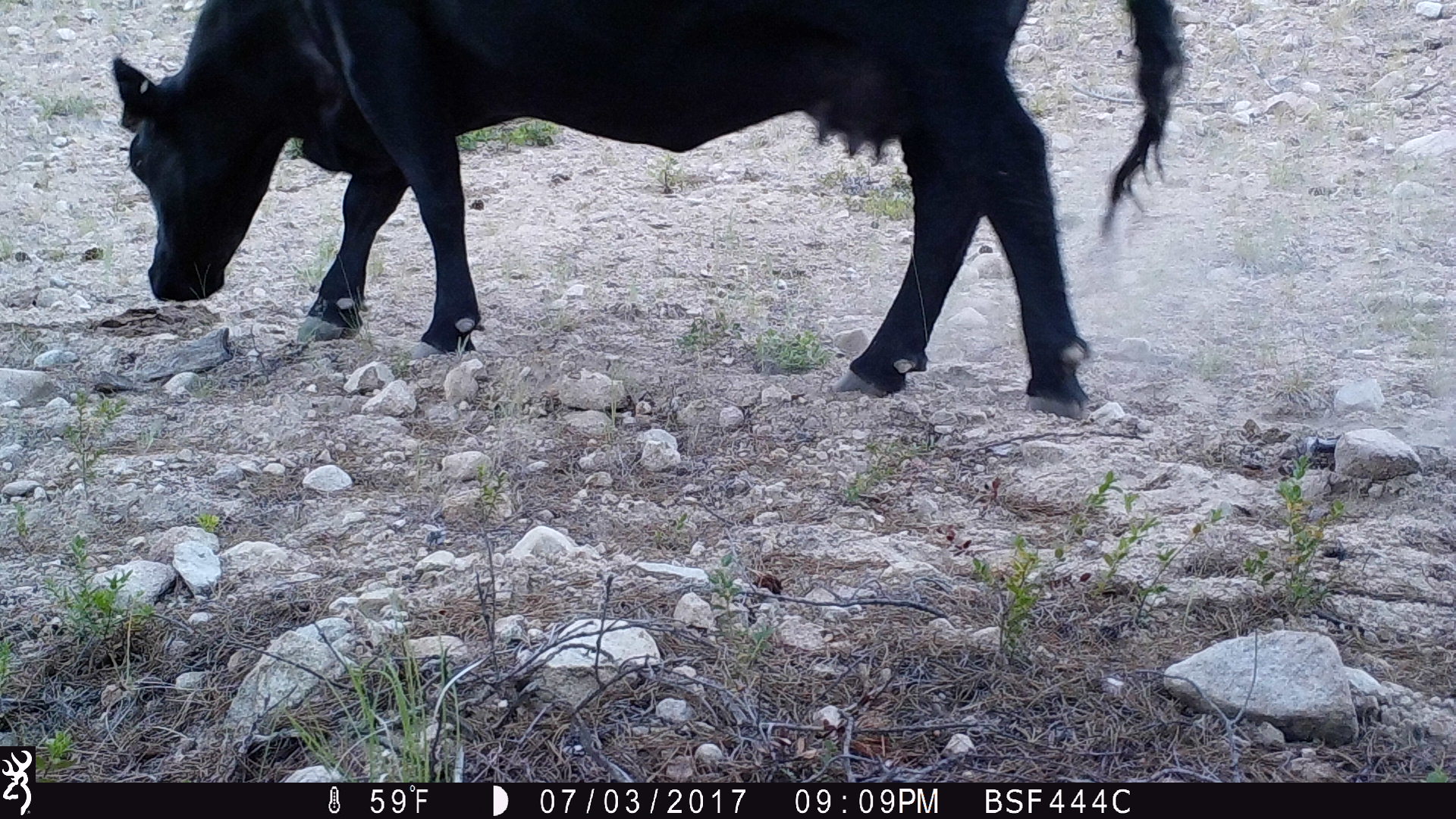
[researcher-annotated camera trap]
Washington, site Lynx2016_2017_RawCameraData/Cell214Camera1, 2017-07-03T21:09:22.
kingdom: Animalia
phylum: Chordata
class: Mammalia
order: Artiodactyla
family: Bovidae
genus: Bos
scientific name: Bos taurus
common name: domestic cattle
Domestic cattle (Bos taurus). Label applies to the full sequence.